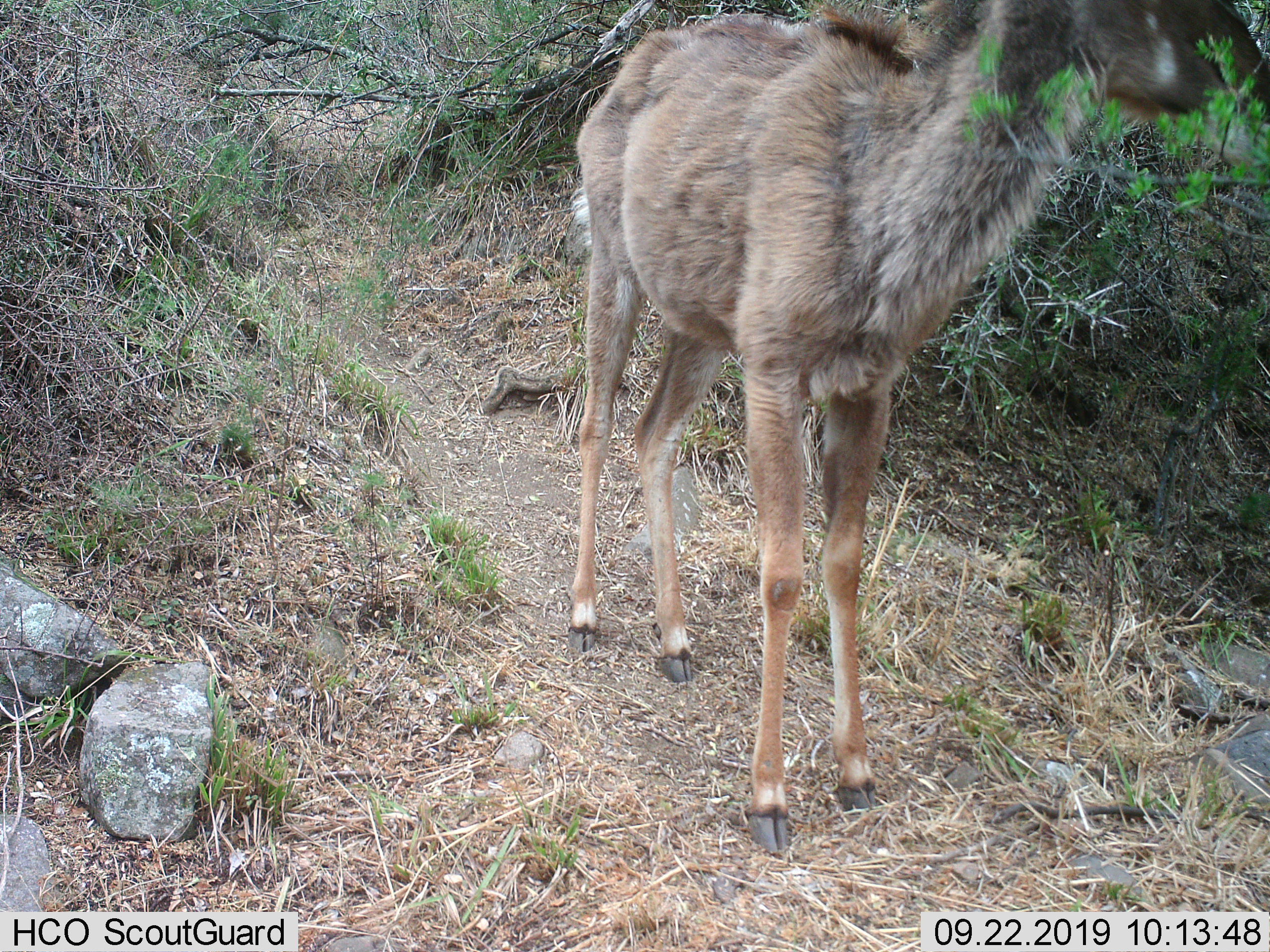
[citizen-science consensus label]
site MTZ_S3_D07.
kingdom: Animalia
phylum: Chordata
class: Mammalia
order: Artiodactyla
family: Bovidae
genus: Tragelaphus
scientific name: Tragelaphus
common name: kudu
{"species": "kudu (Tragelaphus)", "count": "1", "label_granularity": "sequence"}